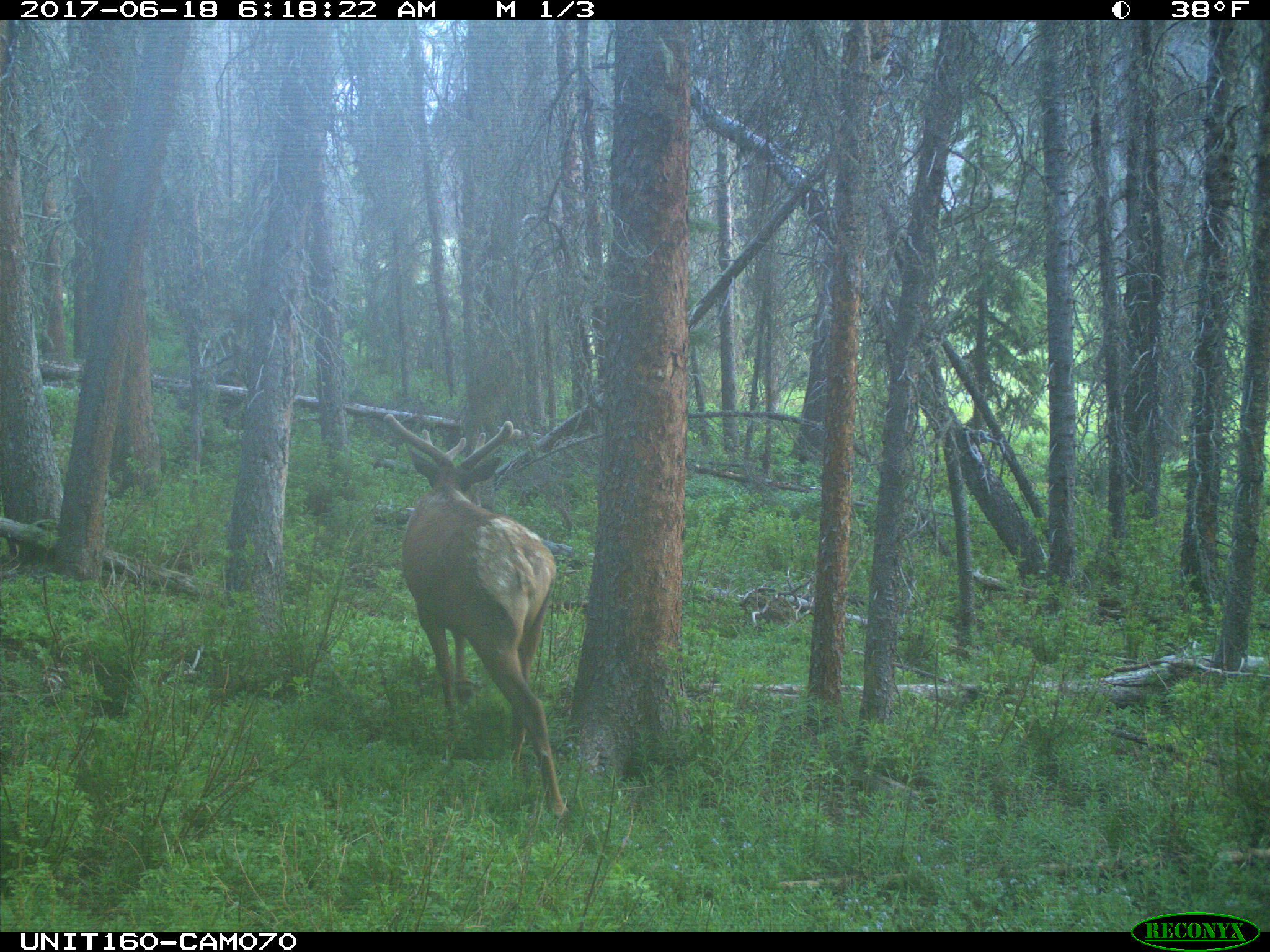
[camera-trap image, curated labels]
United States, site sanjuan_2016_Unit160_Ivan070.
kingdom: Animalia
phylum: Chordata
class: Mammalia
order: Artiodactyla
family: Cervidae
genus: Cervus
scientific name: Cervus elaphus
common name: red deer